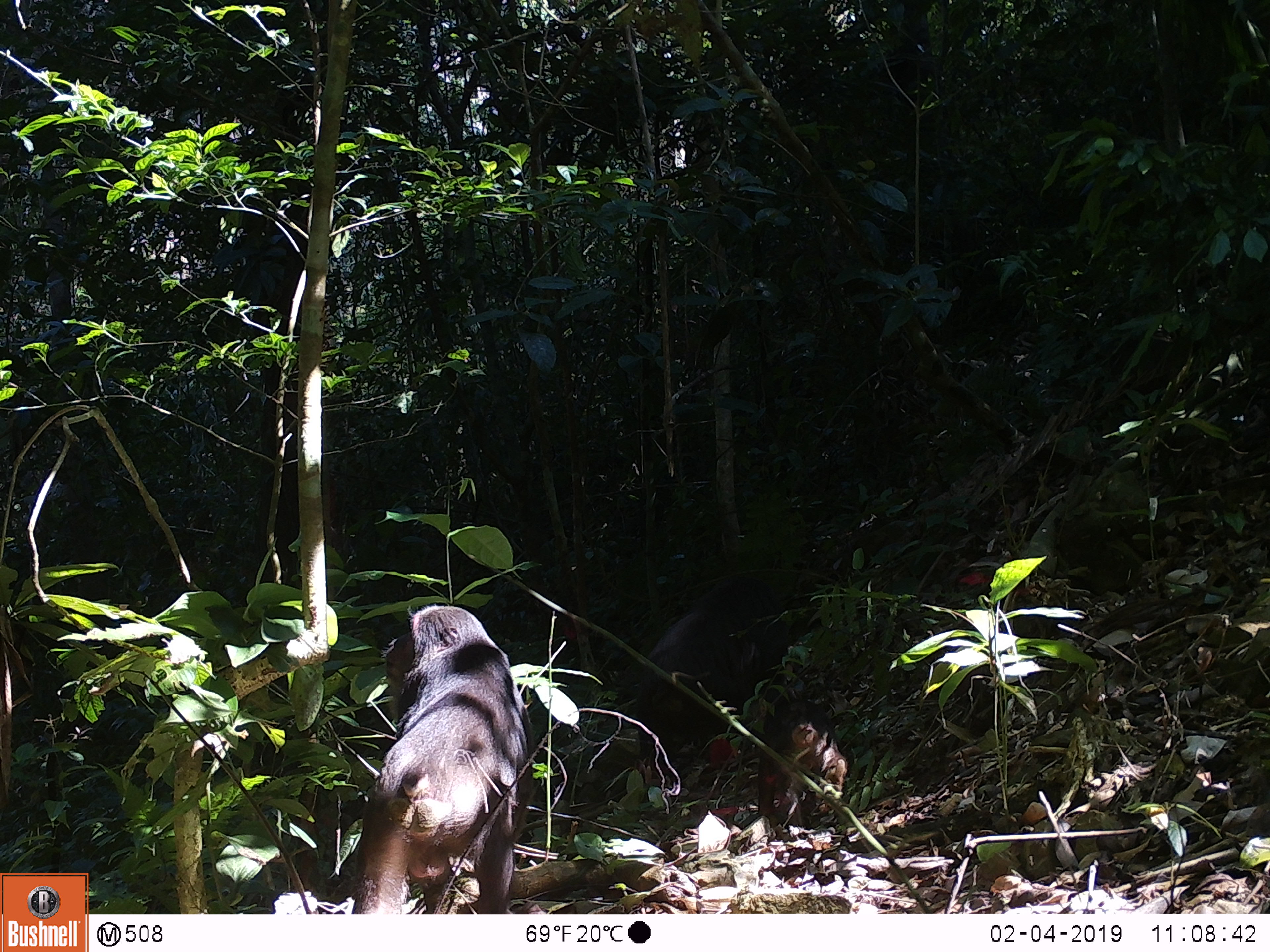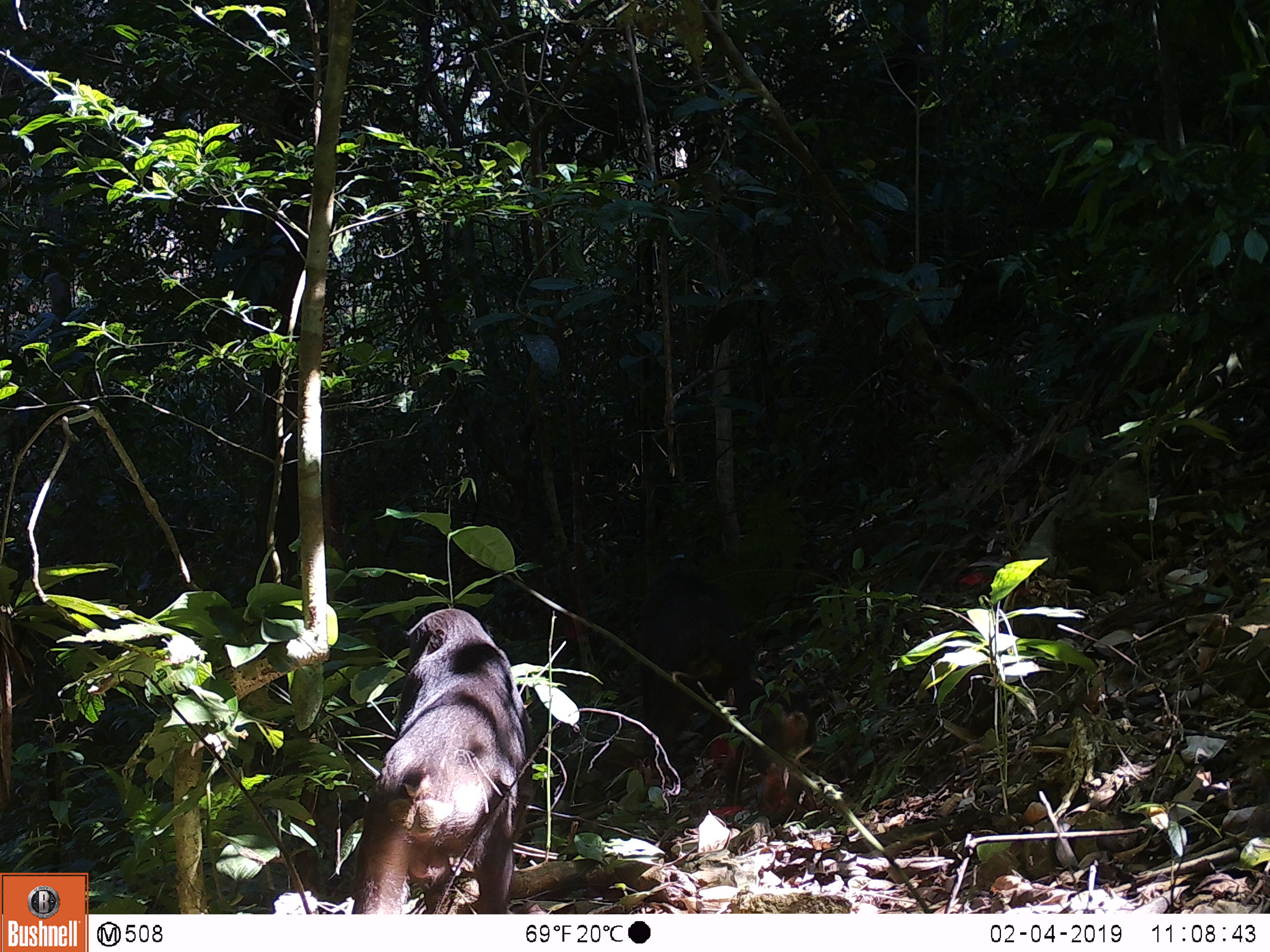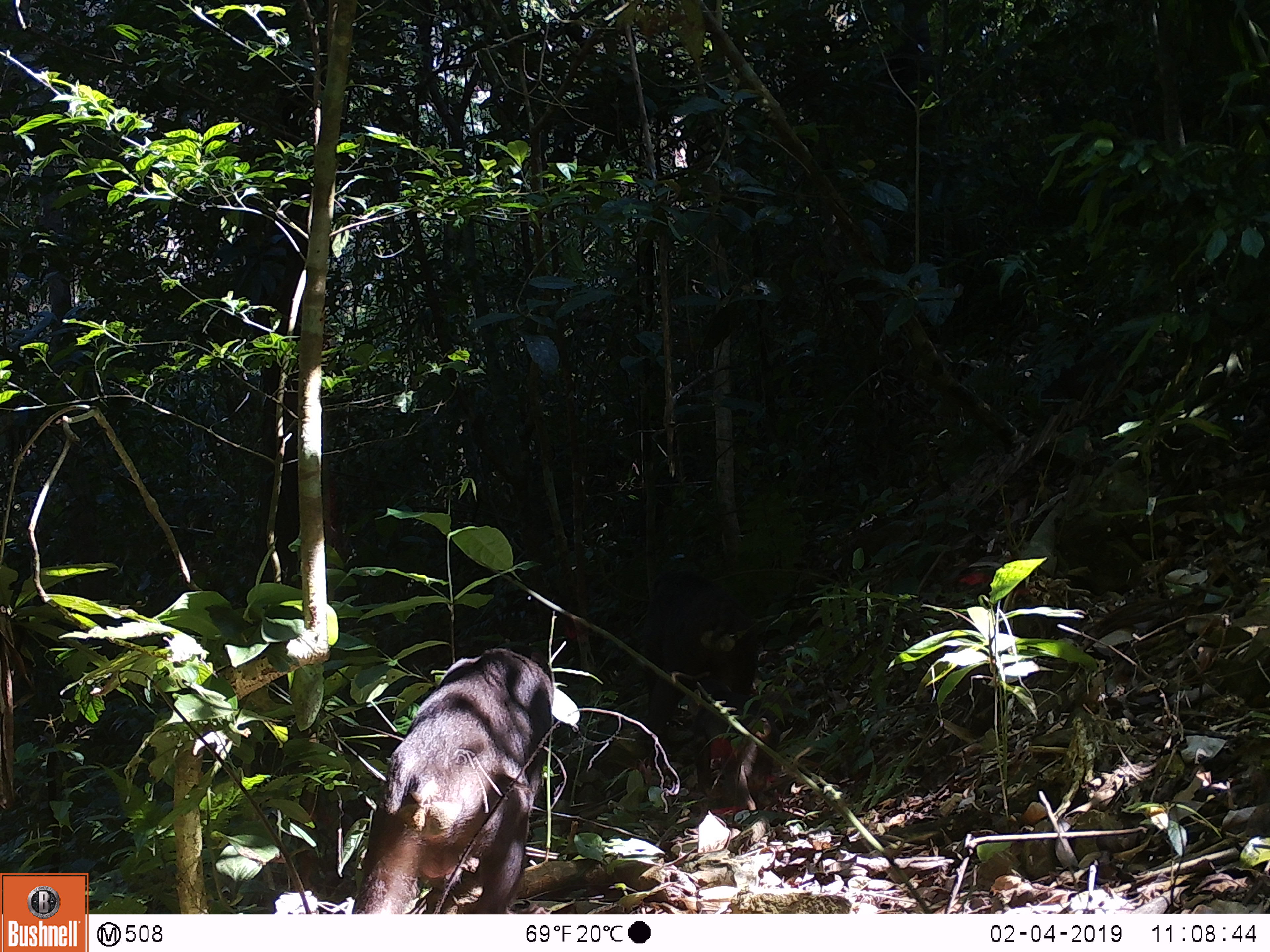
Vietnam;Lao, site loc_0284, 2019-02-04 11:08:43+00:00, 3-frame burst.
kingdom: Animalia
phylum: Chordata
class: Mammalia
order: Primates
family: Cercopithecidae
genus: Macaca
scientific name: Macaca arctoides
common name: stump-tailed macaque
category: stump tailed macaque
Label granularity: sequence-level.